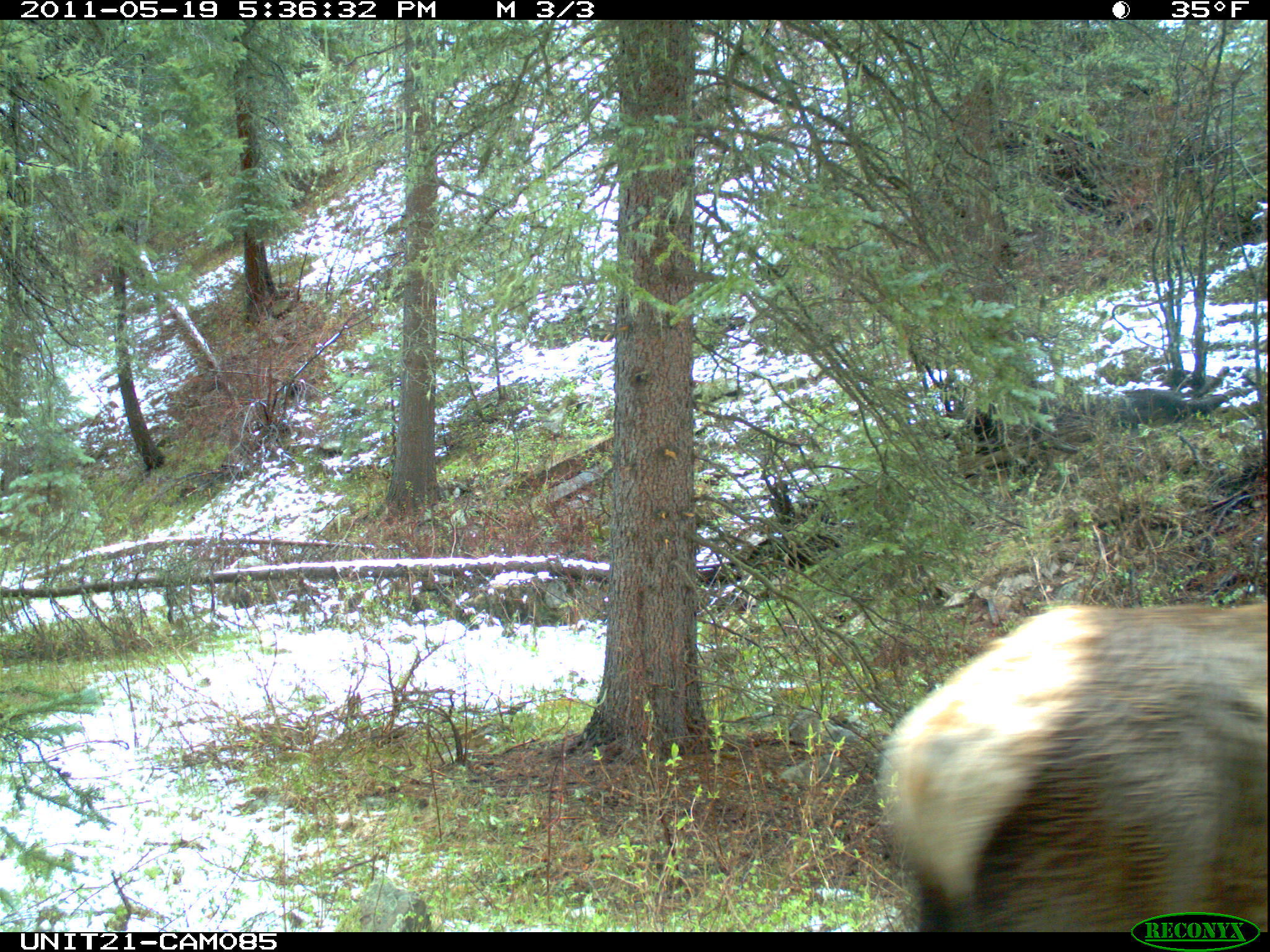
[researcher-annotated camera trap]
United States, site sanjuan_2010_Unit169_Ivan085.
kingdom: Animalia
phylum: Chordata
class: Mammalia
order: Artiodactyla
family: Cervidae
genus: Cervus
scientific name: Cervus elaphus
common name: red deer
Cervus elaphus (red deer).